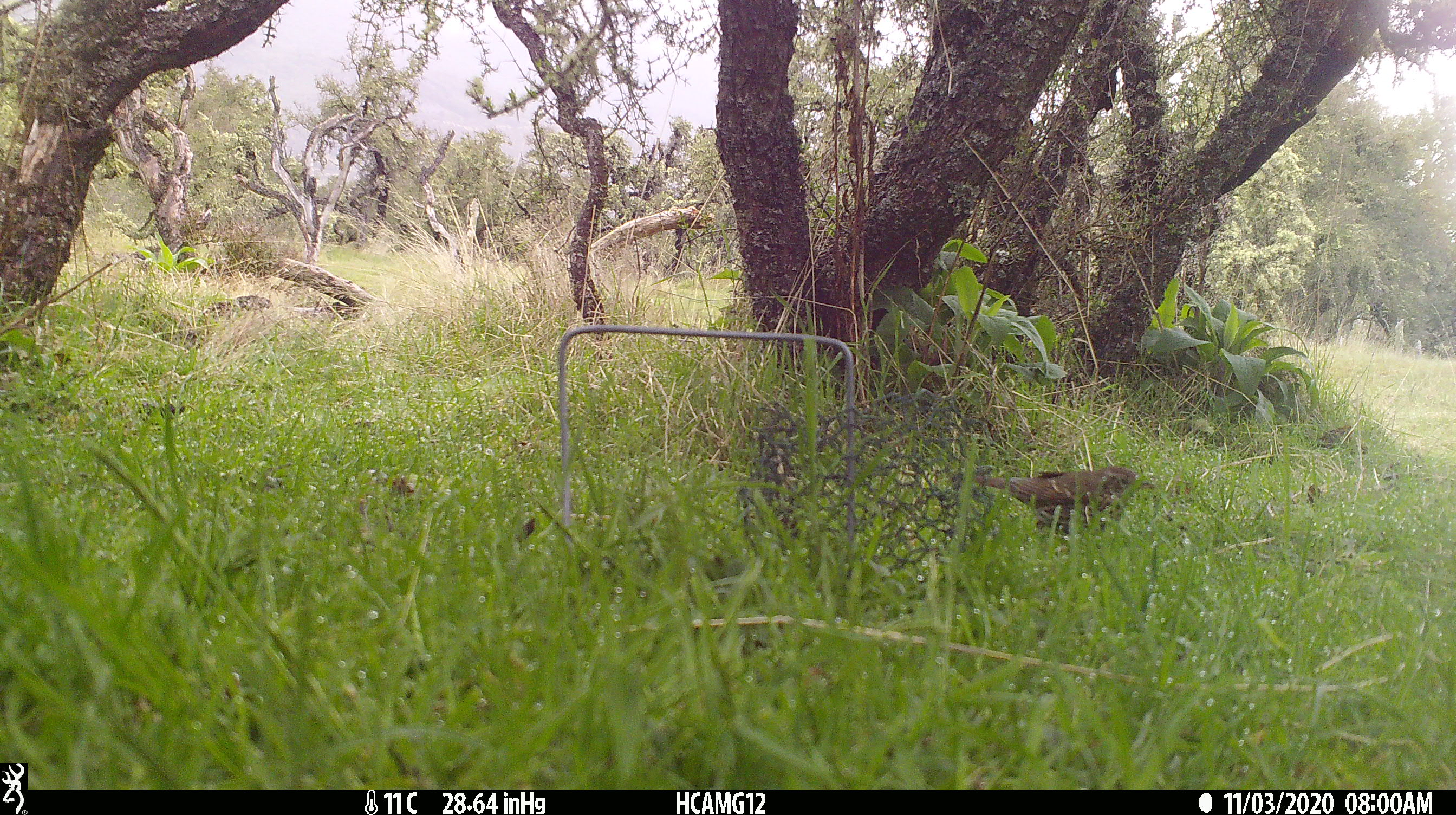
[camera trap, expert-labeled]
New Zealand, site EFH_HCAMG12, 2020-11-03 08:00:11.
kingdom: Animalia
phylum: Chordata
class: Aves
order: Passeriformes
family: Turdidae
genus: Turdus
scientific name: Turdus philomelos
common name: song thrush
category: thrush